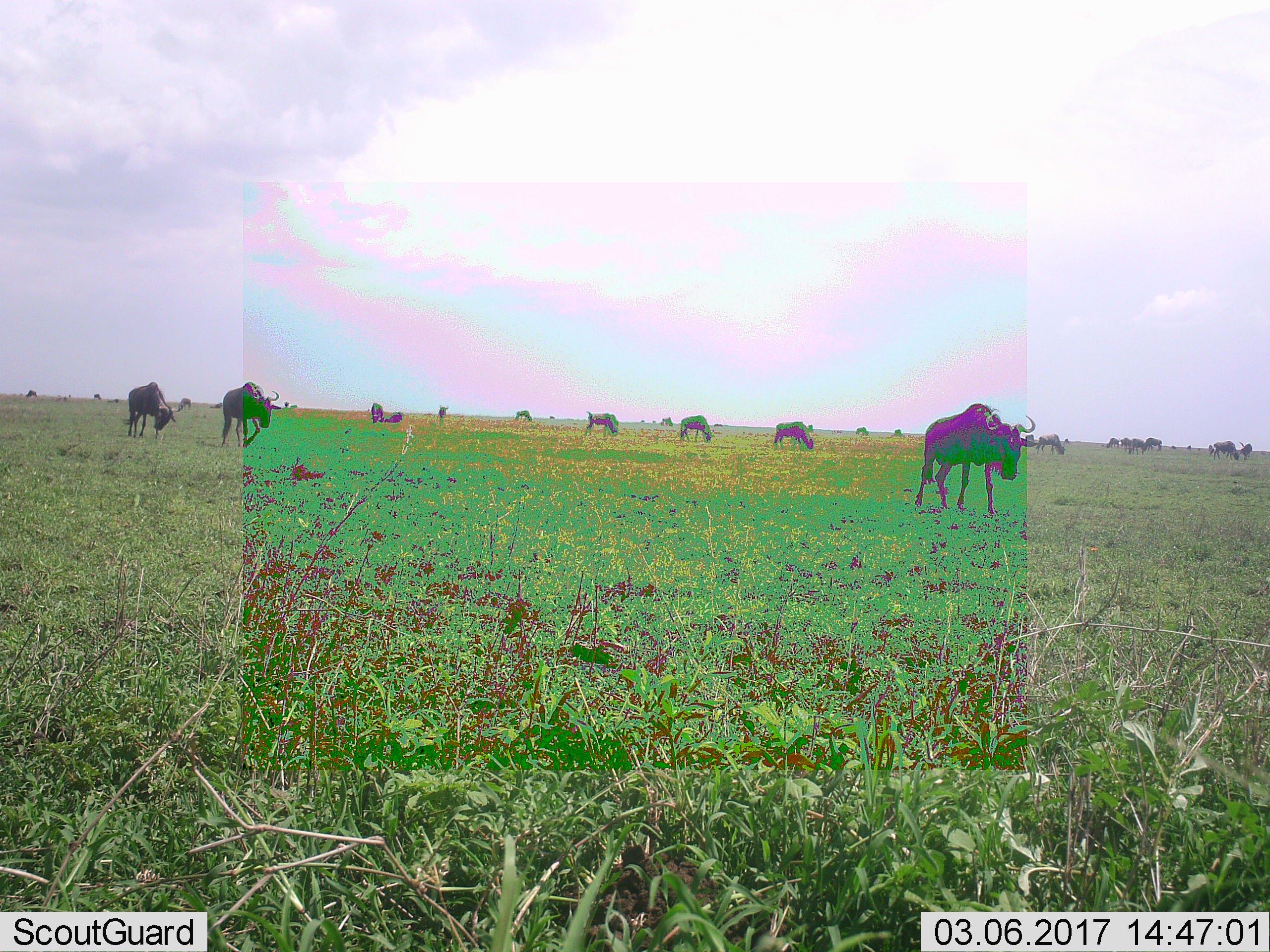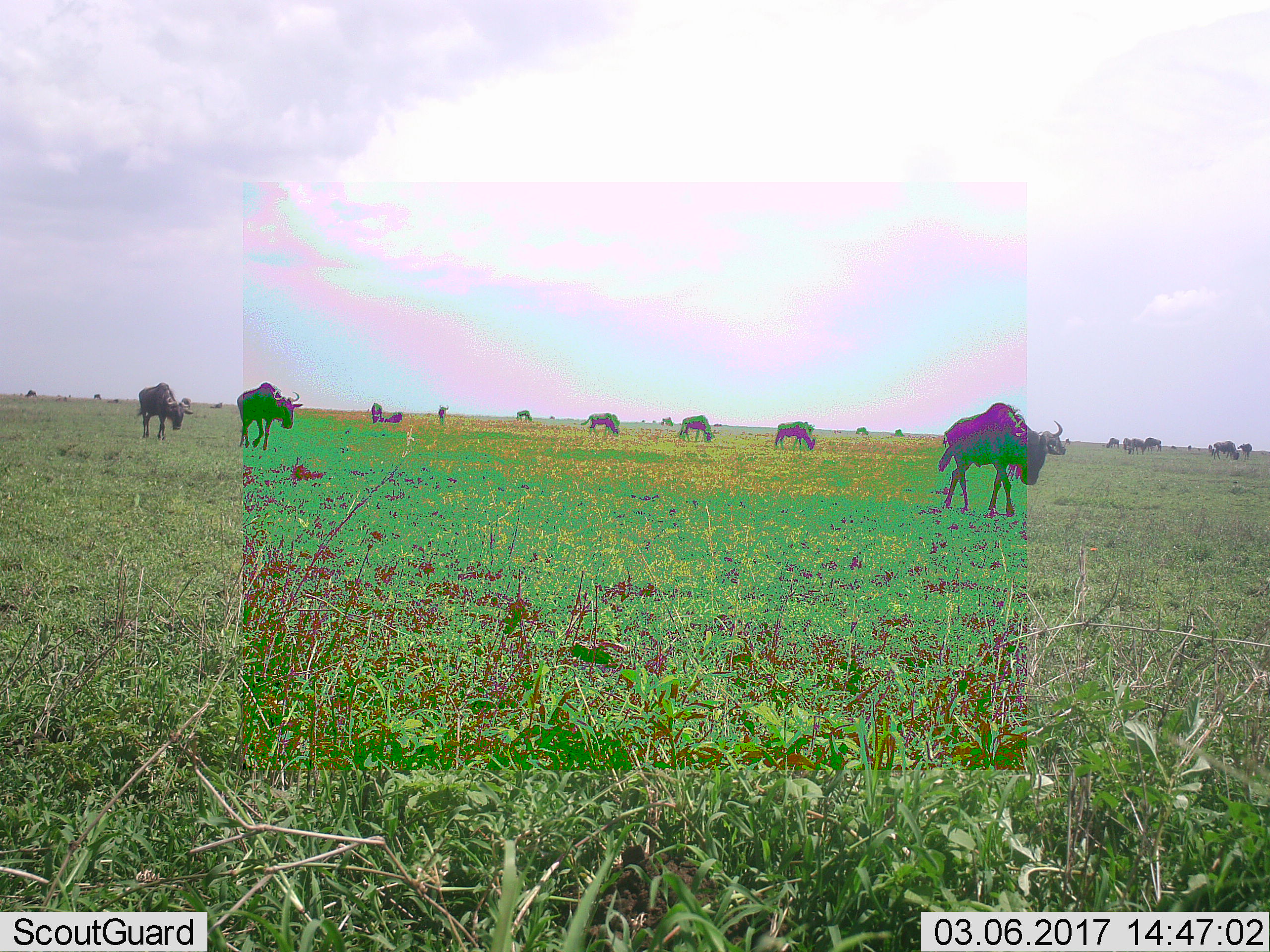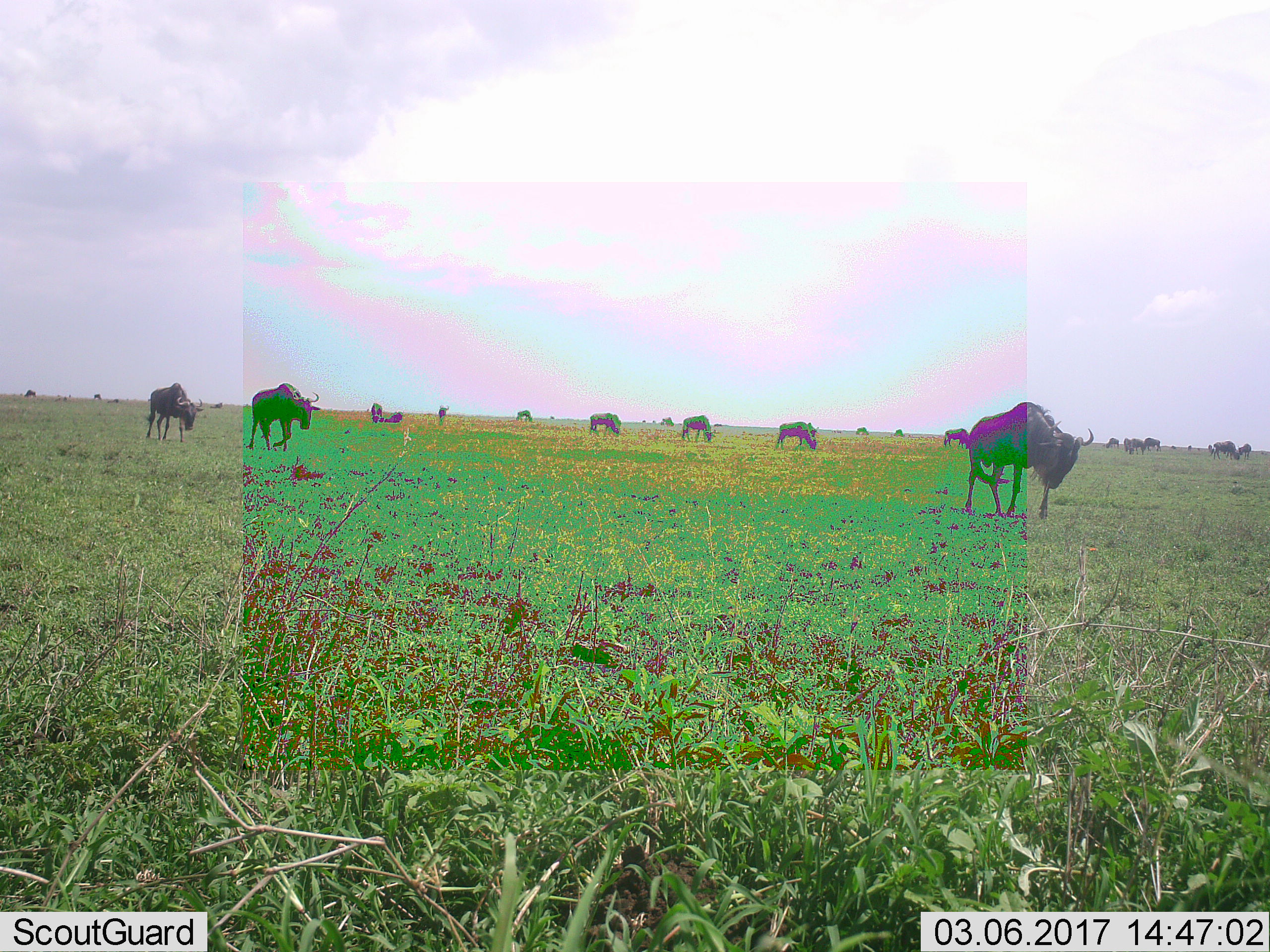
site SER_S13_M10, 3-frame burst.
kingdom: Animalia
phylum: Chordata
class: Mammalia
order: Artiodactyla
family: Bovidae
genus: Connochaetes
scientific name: Connochaetes taurinus taurinus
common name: blue wildebeest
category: wildebeestblue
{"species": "wildebeestblue (blue wildebeest) (Connochaetes taurinus taurinus)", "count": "11-50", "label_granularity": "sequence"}